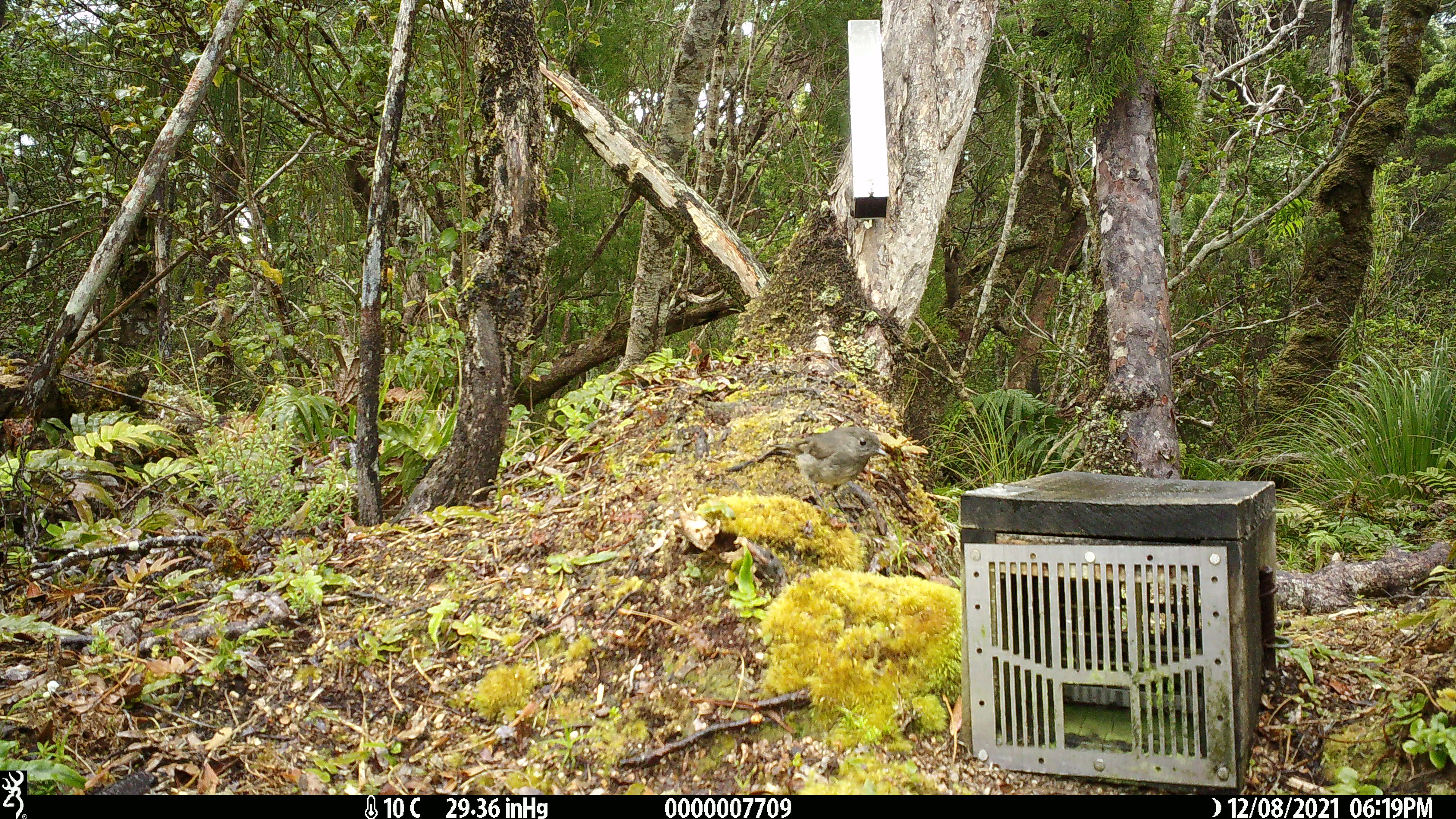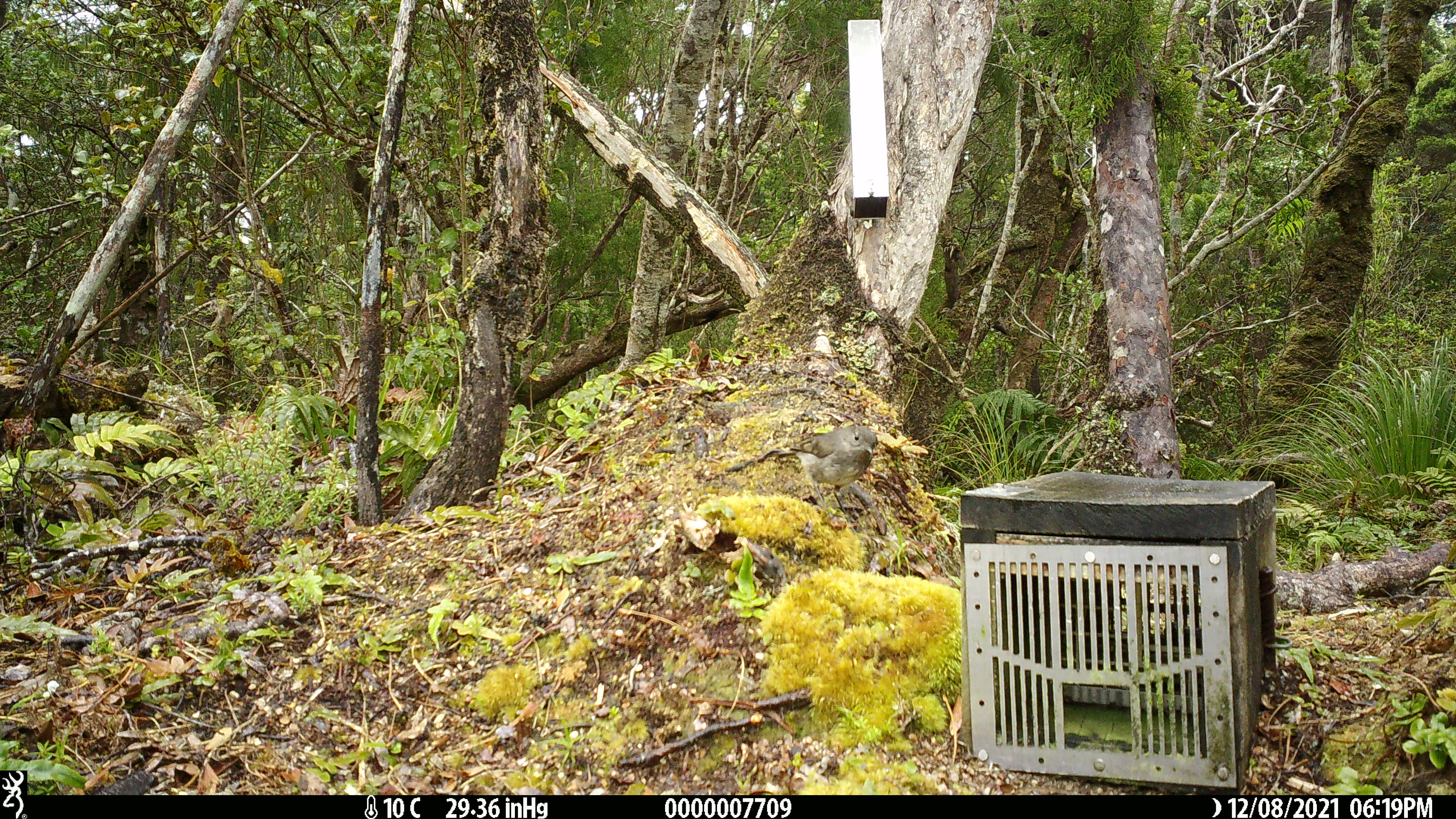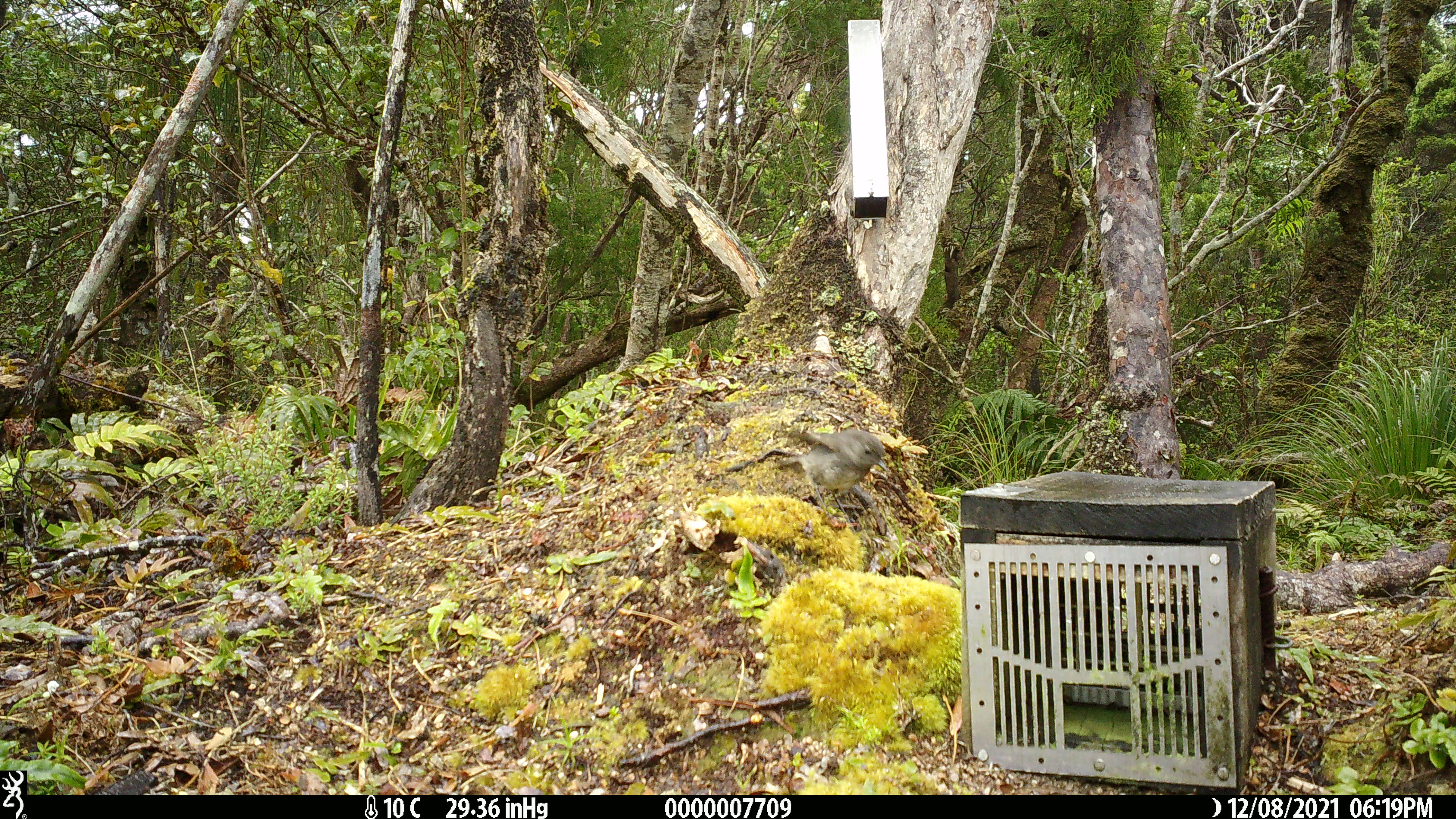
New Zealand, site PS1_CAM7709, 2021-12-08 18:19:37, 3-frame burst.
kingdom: Animalia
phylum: Chordata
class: Aves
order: Passeriformes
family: Petroicidae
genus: Petroica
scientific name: Petroica australis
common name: new zealand robin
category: robin